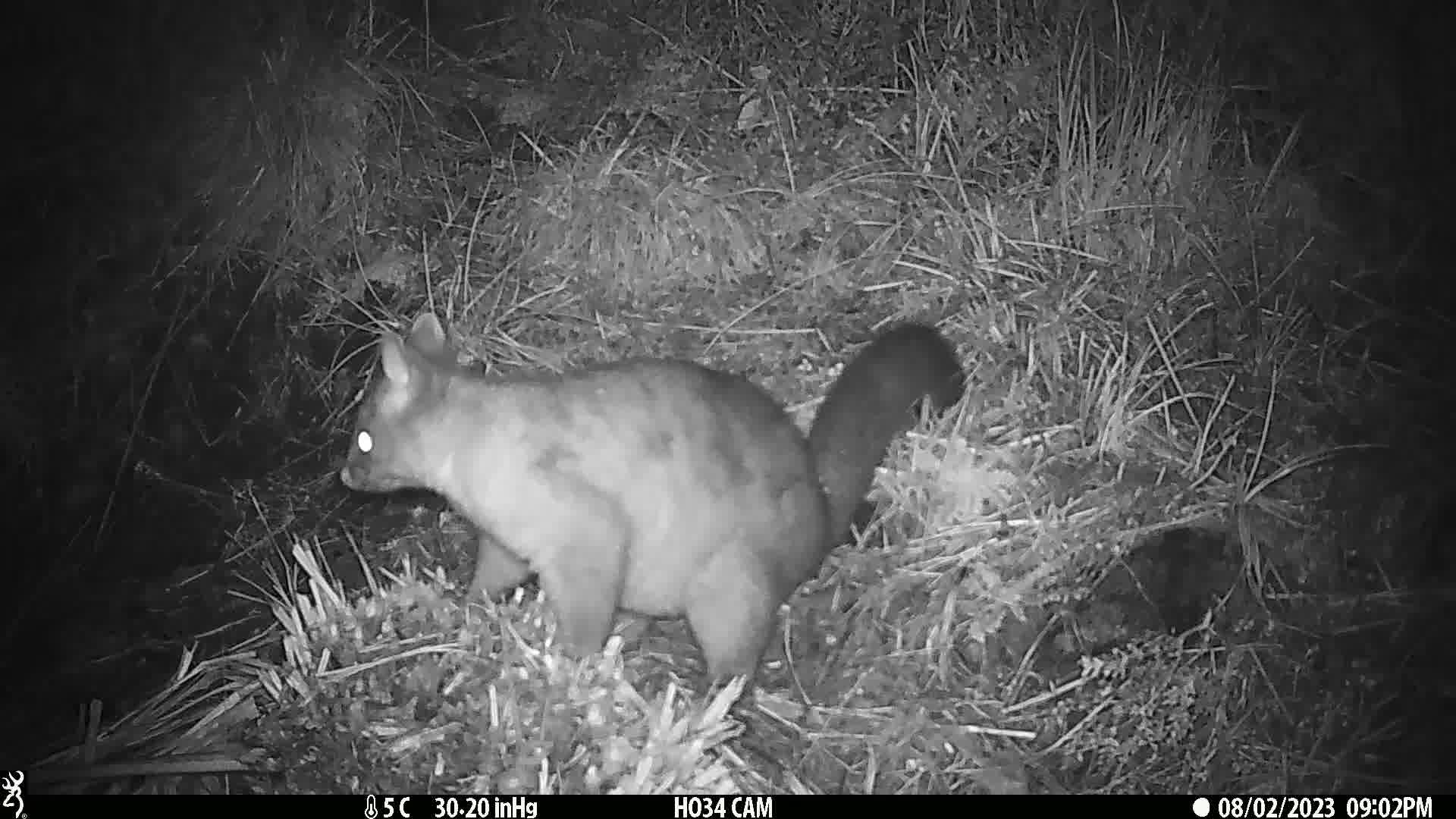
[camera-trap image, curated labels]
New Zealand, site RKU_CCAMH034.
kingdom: Animalia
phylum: Chordata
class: Mammalia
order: Diprotodontia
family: Phalangeridae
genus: Trichosurus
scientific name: Trichosurus vulpecula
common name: common brushtail possum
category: possum